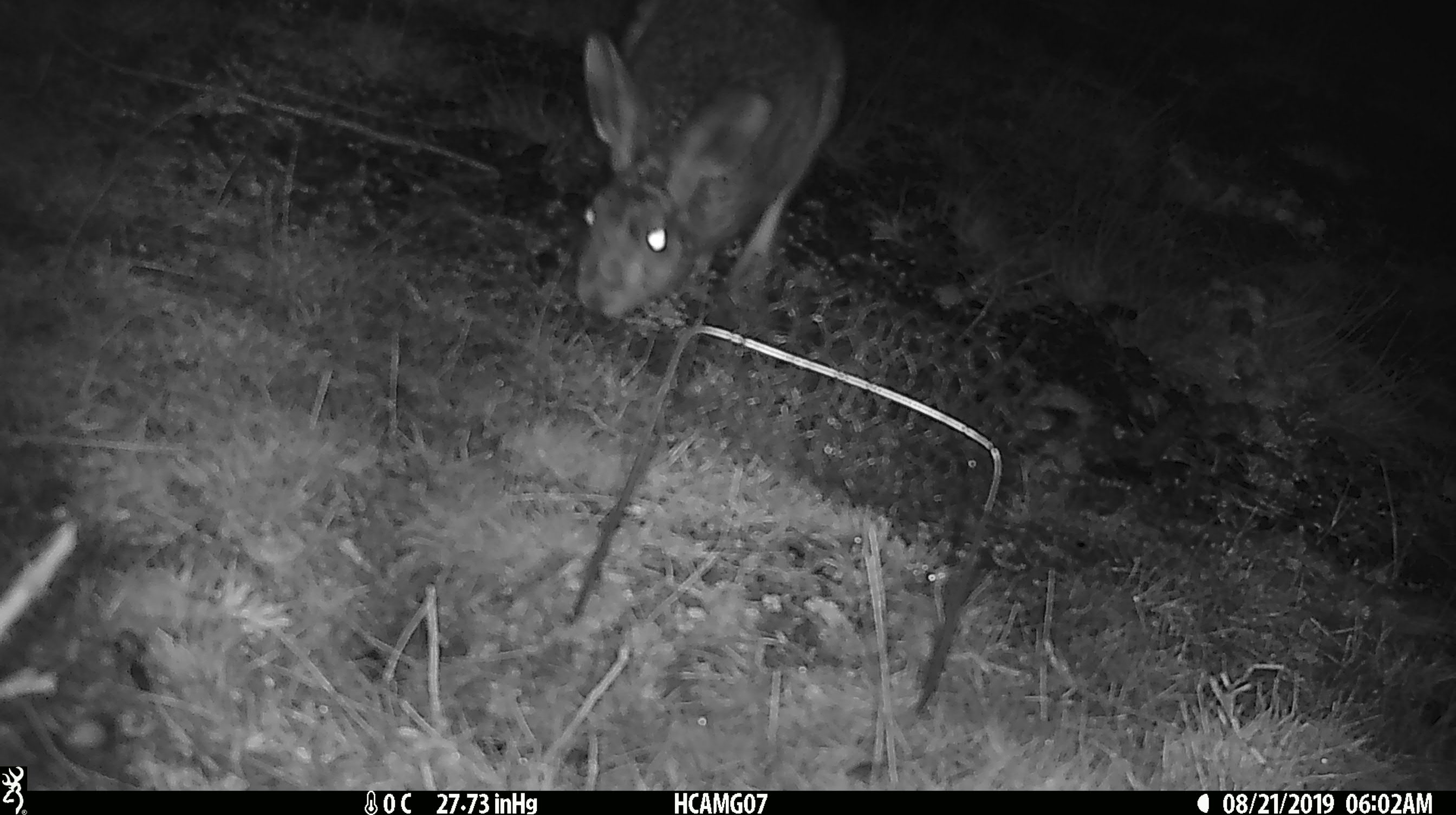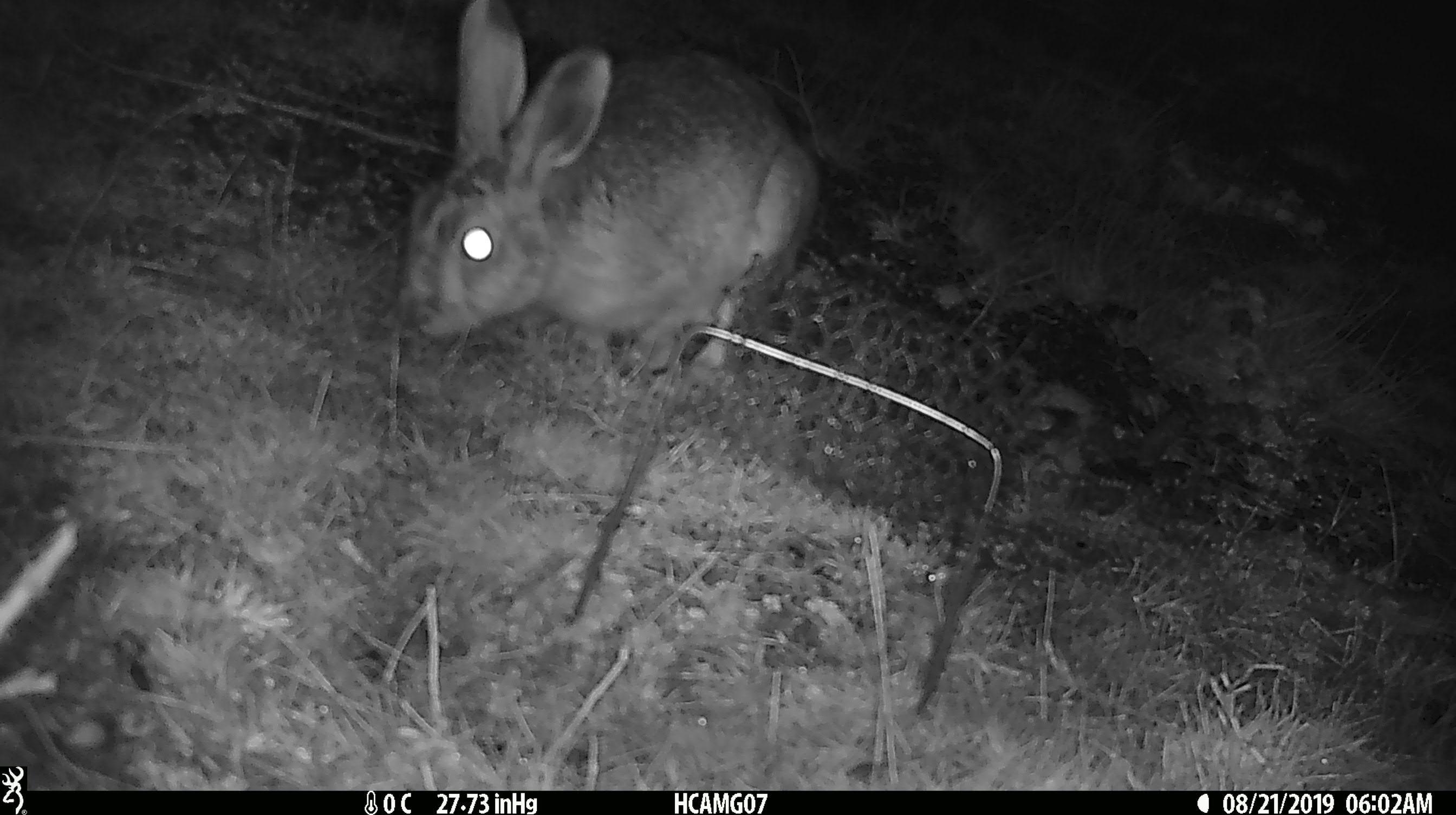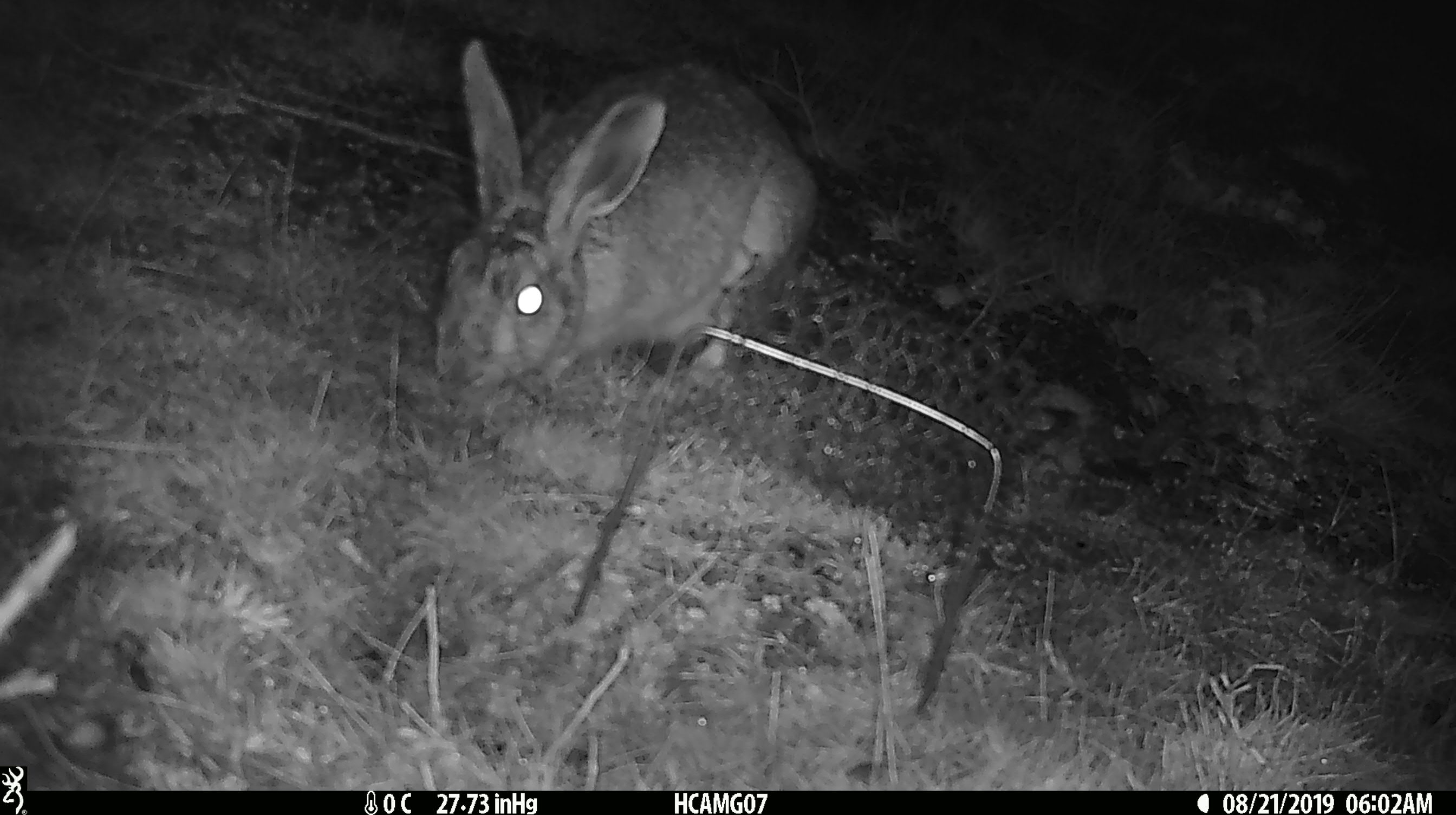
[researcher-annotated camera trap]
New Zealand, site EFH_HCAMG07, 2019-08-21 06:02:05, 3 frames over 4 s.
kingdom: Animalia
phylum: Chordata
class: Mammalia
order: Lagomorpha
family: Leporidae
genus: Lepus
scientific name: Lepus europaeus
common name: brown hare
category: hare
Hare (brown hare) (Lepus europaeus).